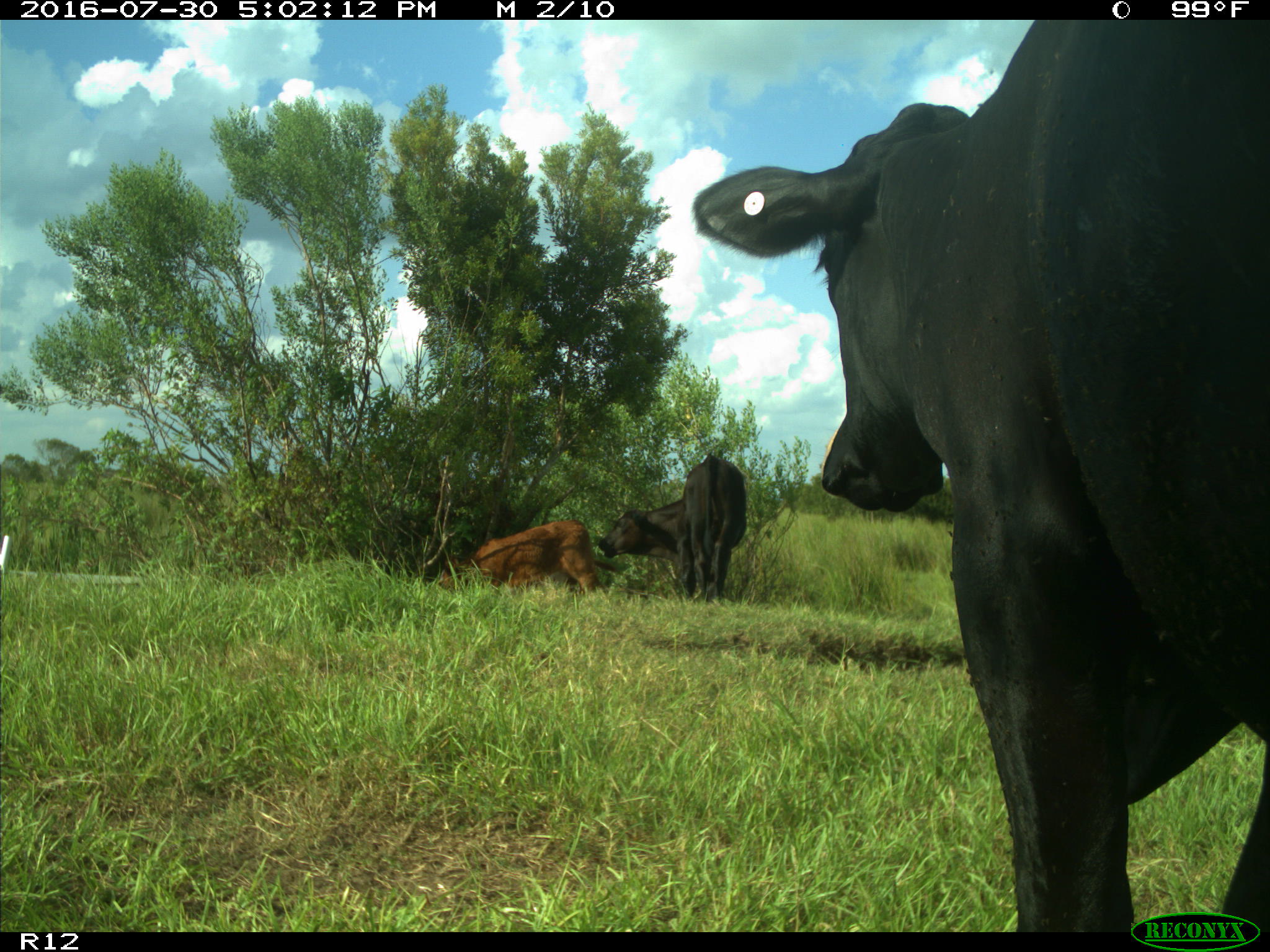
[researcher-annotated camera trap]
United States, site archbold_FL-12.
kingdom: Animalia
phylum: Chordata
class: Mammalia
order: Artiodactyla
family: Bovidae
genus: Bos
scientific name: Bos taurus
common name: domestic cow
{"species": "Bos taurus (domestic cow)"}